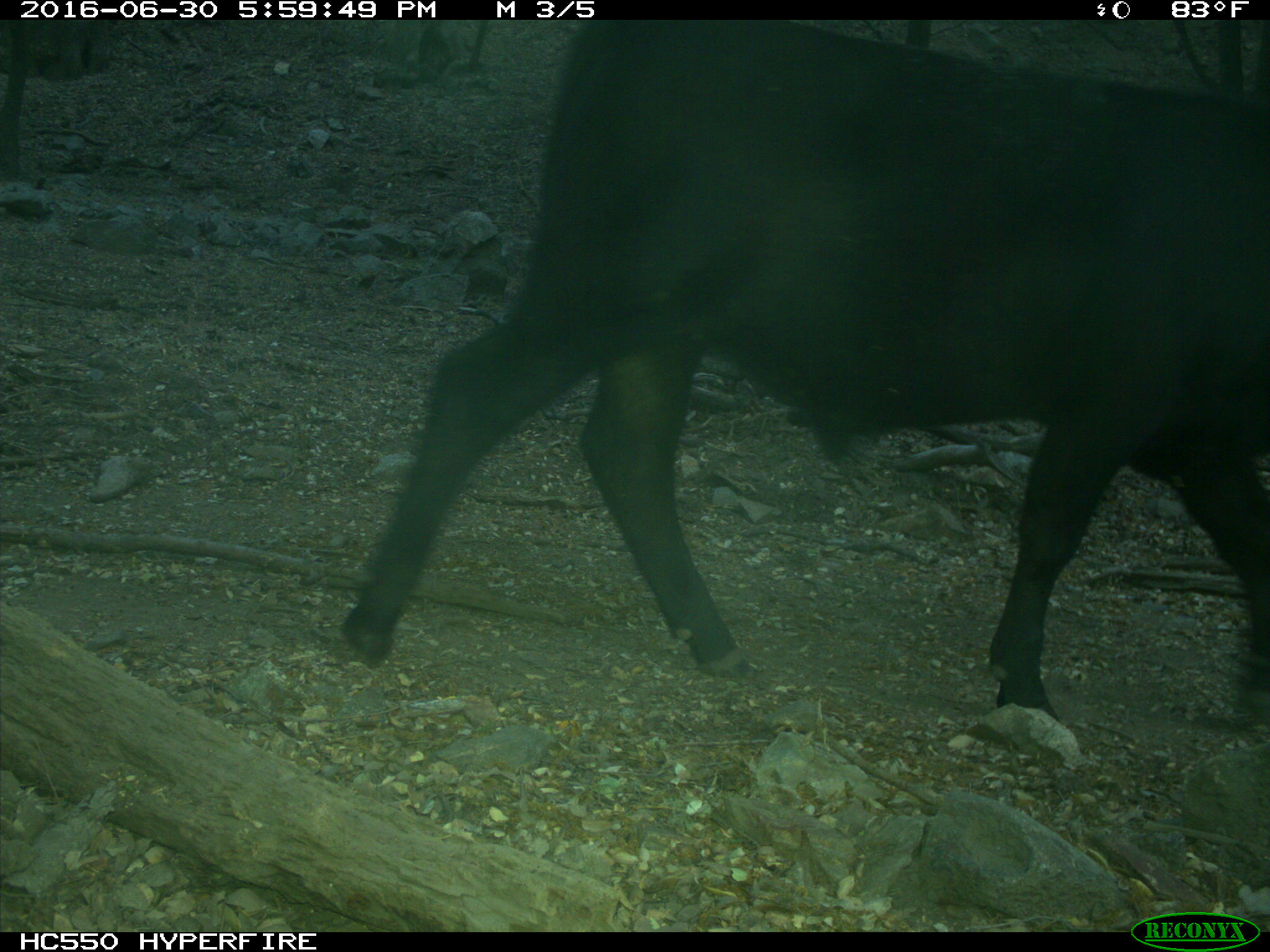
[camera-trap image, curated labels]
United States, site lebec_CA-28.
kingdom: Animalia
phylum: Chordata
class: Mammalia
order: Artiodactyla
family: Bovidae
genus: Bos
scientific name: Bos taurus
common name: domestic cow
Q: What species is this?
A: Bos taurus (domestic cow).